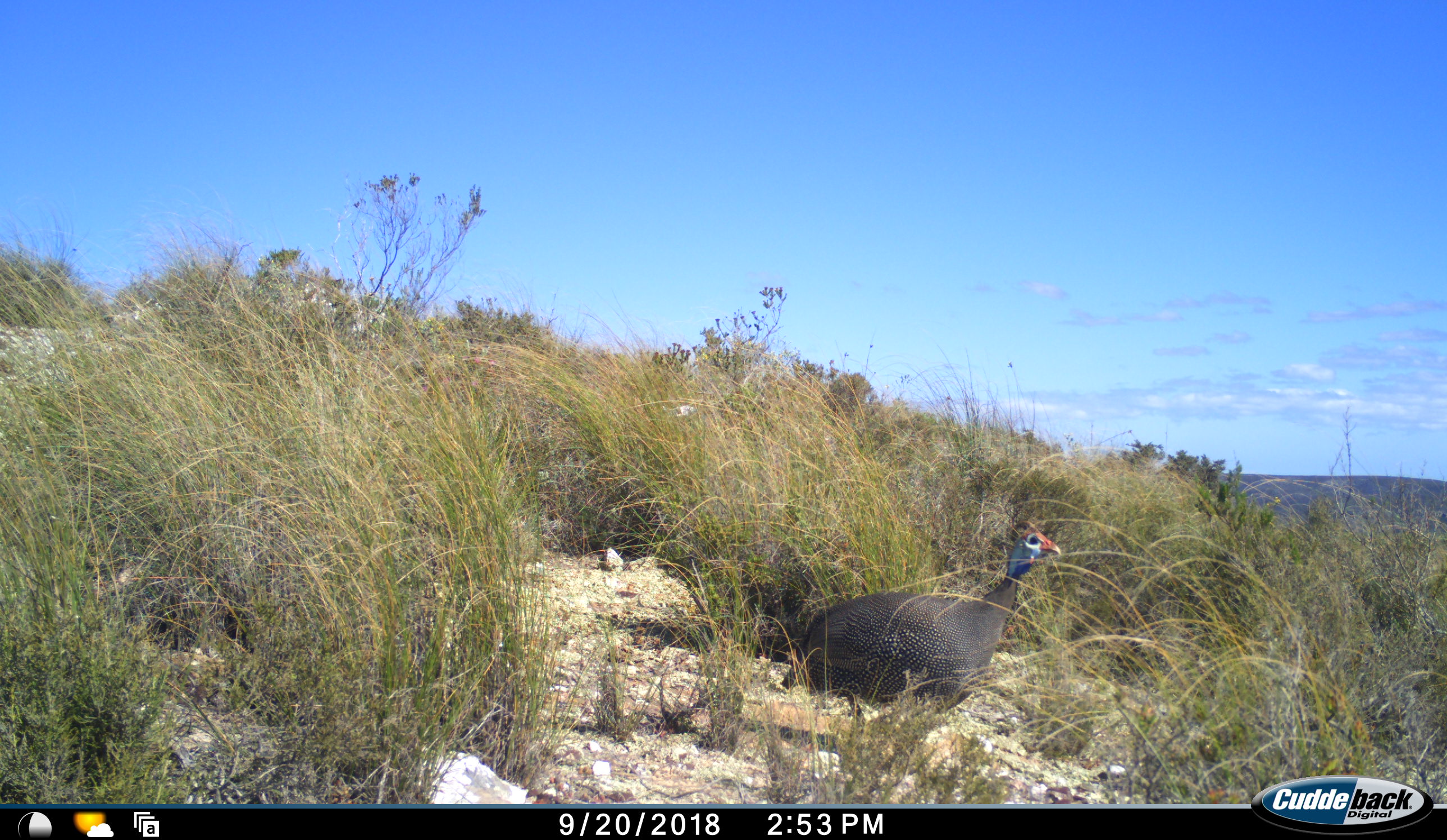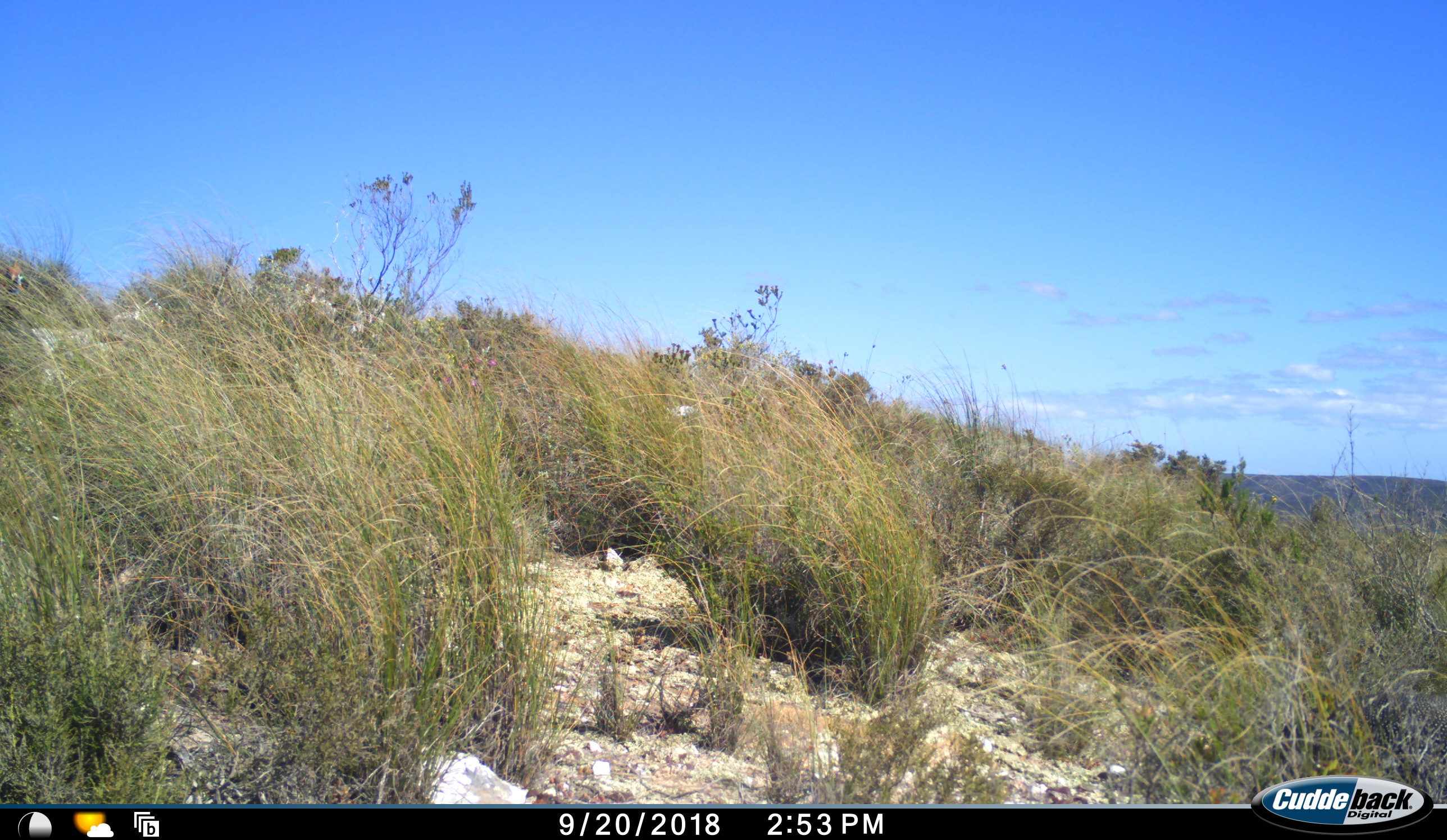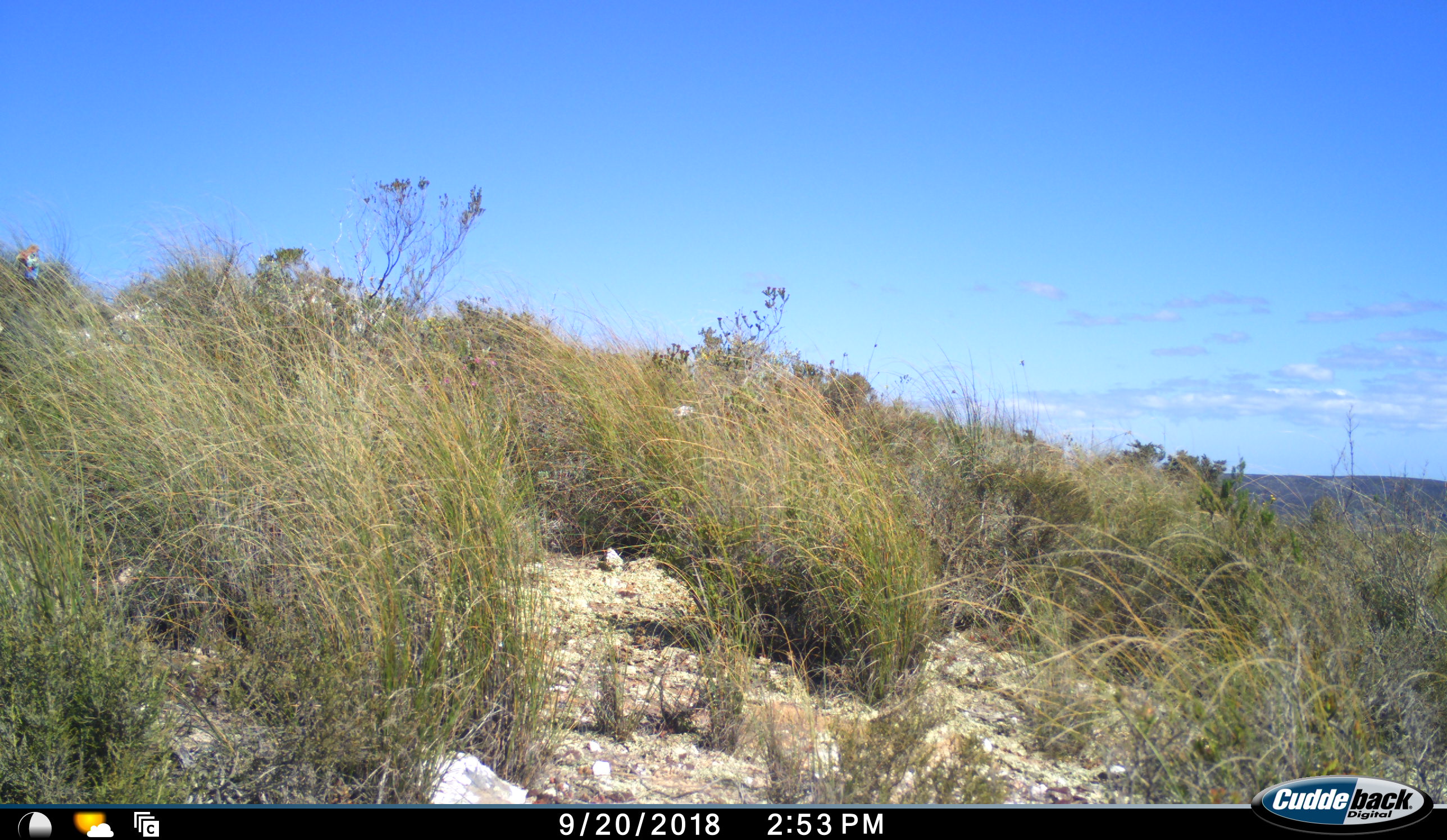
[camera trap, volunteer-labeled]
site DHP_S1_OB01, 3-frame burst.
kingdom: Animalia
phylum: Chordata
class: Aves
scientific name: Aves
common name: bird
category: birdother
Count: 1.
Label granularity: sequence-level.